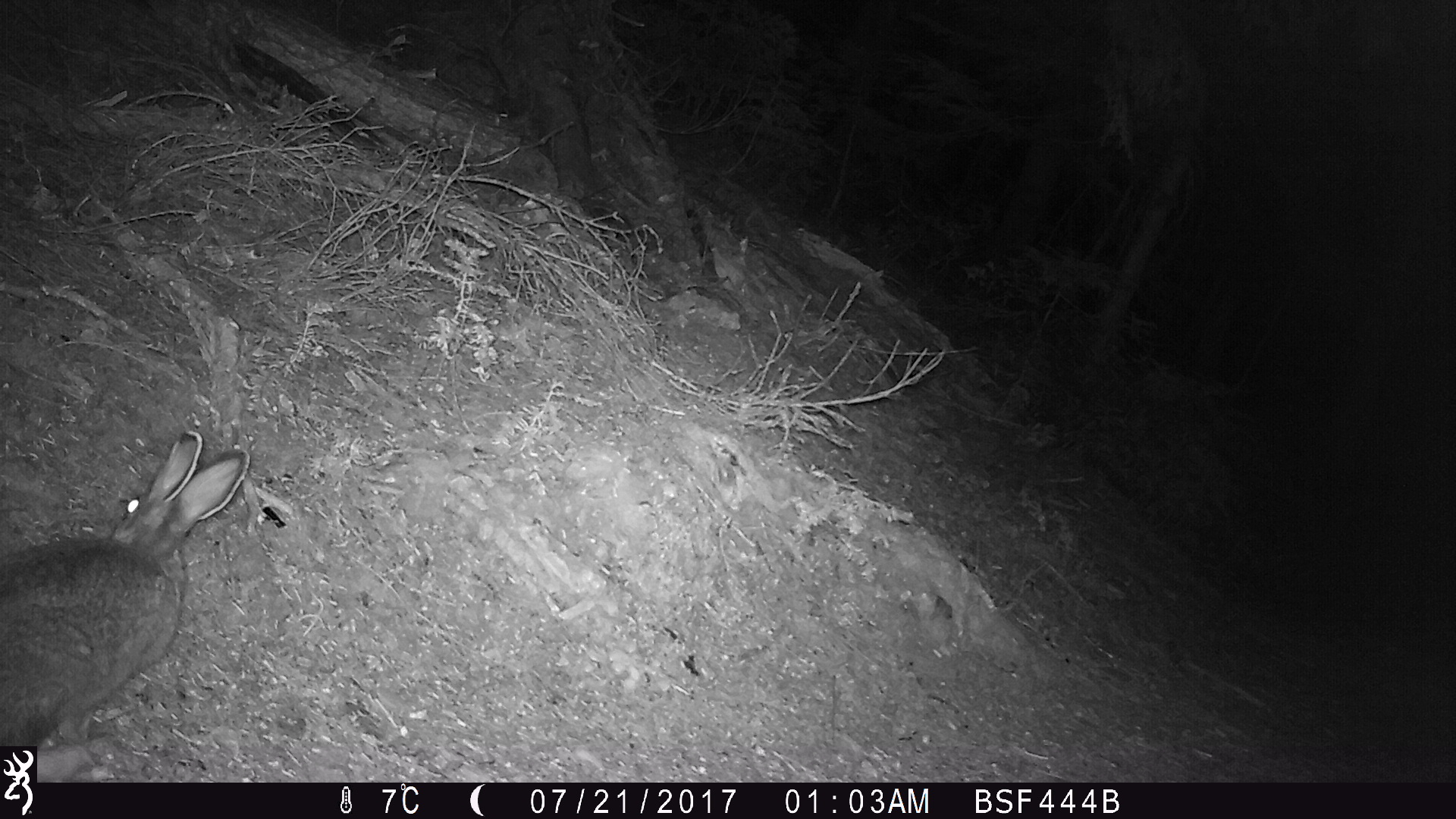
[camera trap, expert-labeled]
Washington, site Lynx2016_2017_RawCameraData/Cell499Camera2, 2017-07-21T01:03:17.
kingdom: Animalia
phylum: Chordata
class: Mammalia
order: Lagomorpha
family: Leporidae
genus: Lepus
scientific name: Lepus americanus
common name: snowshoe hare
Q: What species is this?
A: Lepus americanus (snowshoe hare).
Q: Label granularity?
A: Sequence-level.